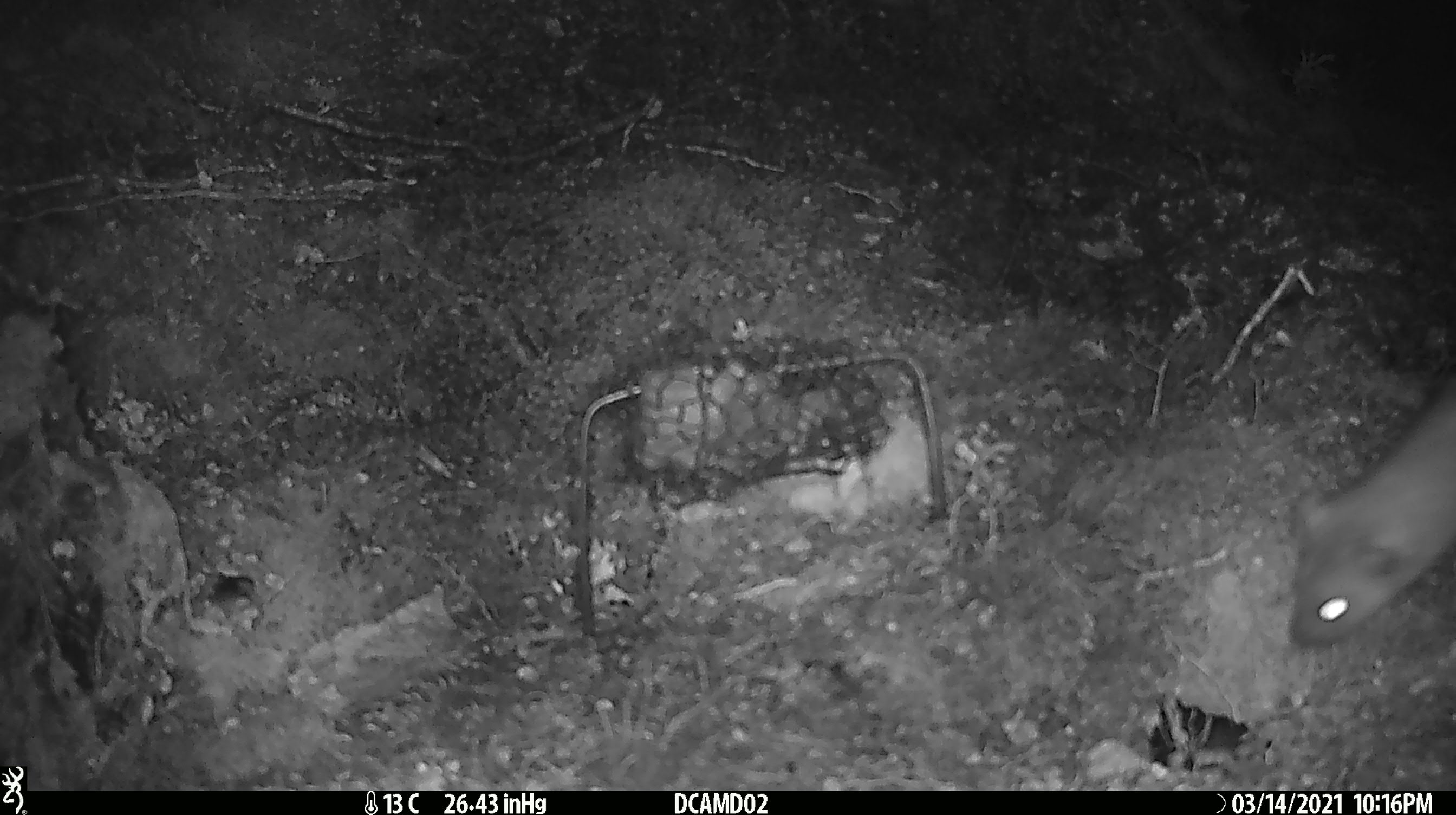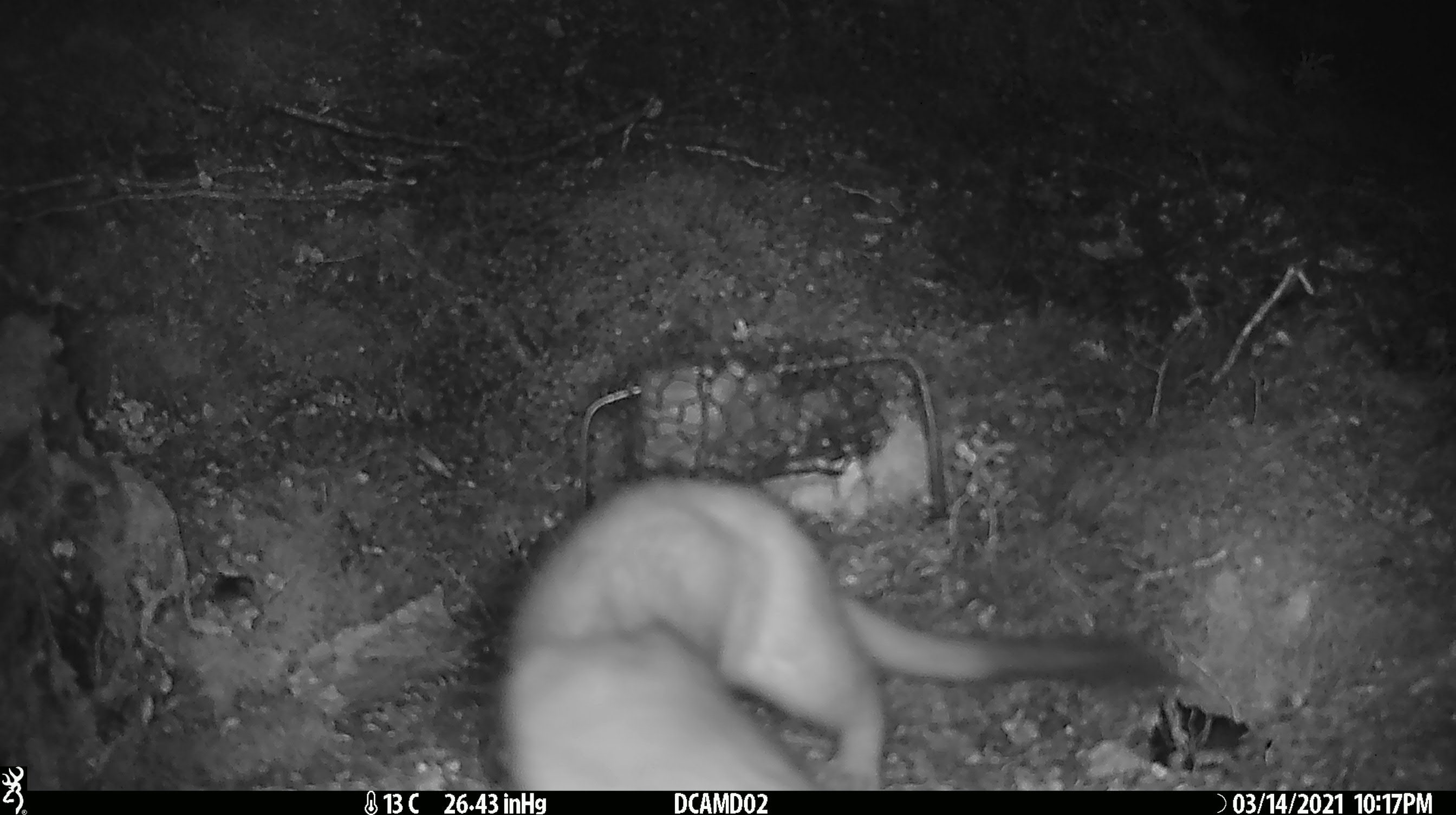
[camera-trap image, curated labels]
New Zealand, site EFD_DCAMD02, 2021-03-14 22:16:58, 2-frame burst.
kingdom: Animalia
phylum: Chordata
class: Mammalia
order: Carnivora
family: Mustelidae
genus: Mustela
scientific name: Mustela erminea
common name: stoat